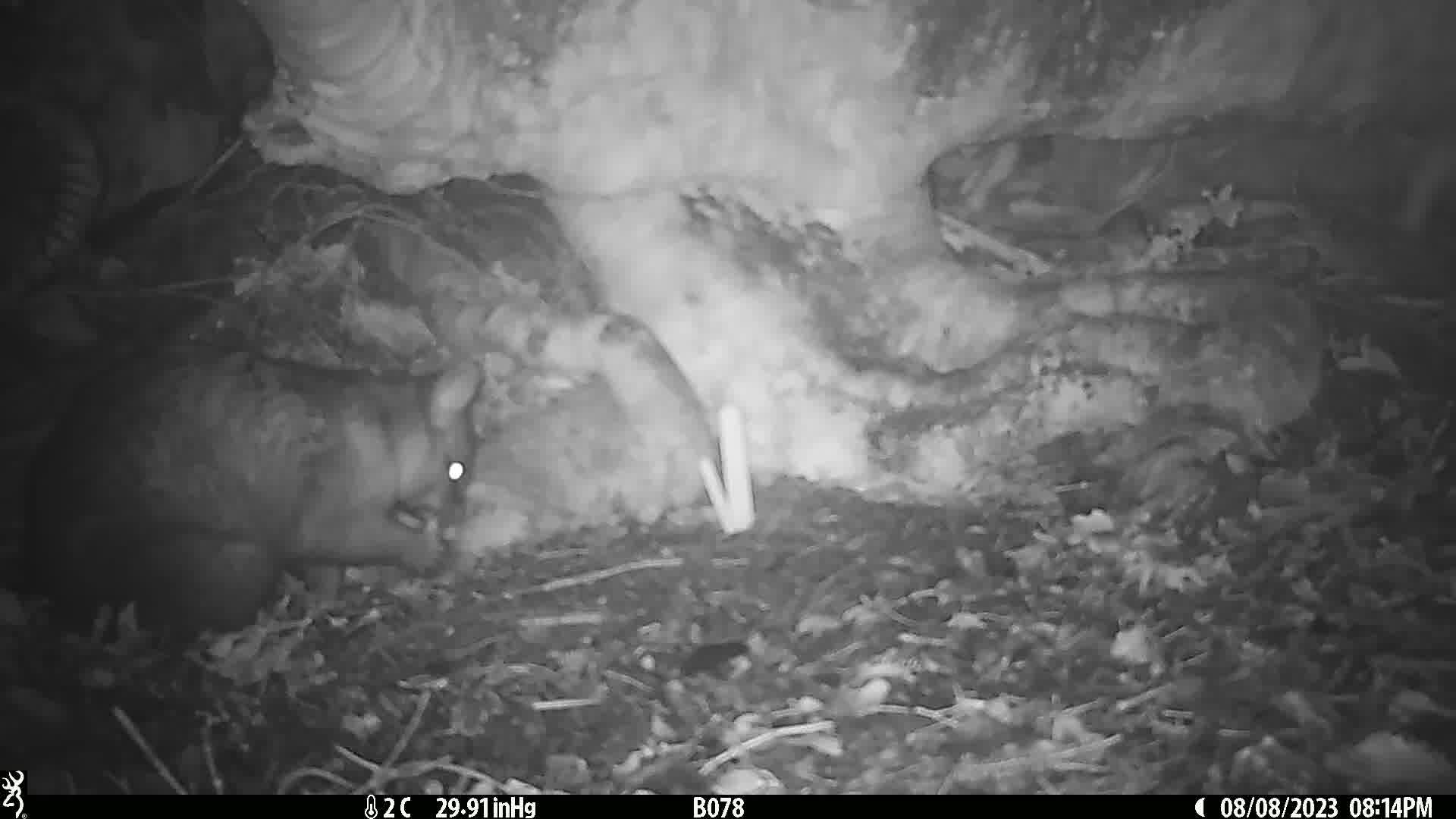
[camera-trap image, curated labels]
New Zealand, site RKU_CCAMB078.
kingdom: Animalia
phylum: Chordata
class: Mammalia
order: Diprotodontia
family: Phalangeridae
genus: Trichosurus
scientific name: Trichosurus vulpecula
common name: common brushtail possum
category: possum